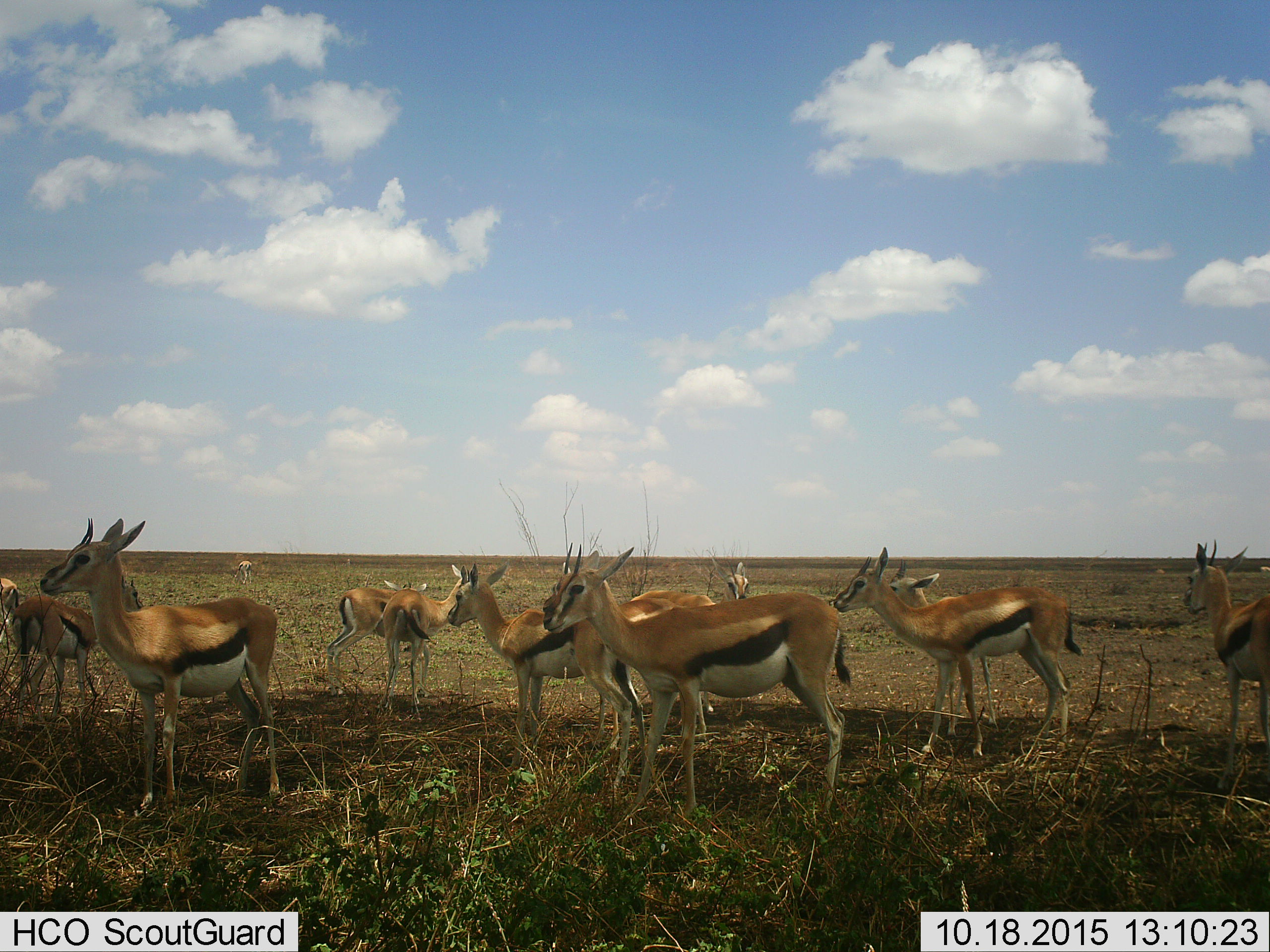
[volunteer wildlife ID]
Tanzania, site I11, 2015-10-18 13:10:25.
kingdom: Animalia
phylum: Chordata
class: Mammalia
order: Artiodactyla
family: Bovidae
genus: Eudorcas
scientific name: Eudorcas thomsonii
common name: thomson's gazelle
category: gazellethomsons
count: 11-50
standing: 100%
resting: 0%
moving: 11%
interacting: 0%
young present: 11%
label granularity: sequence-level